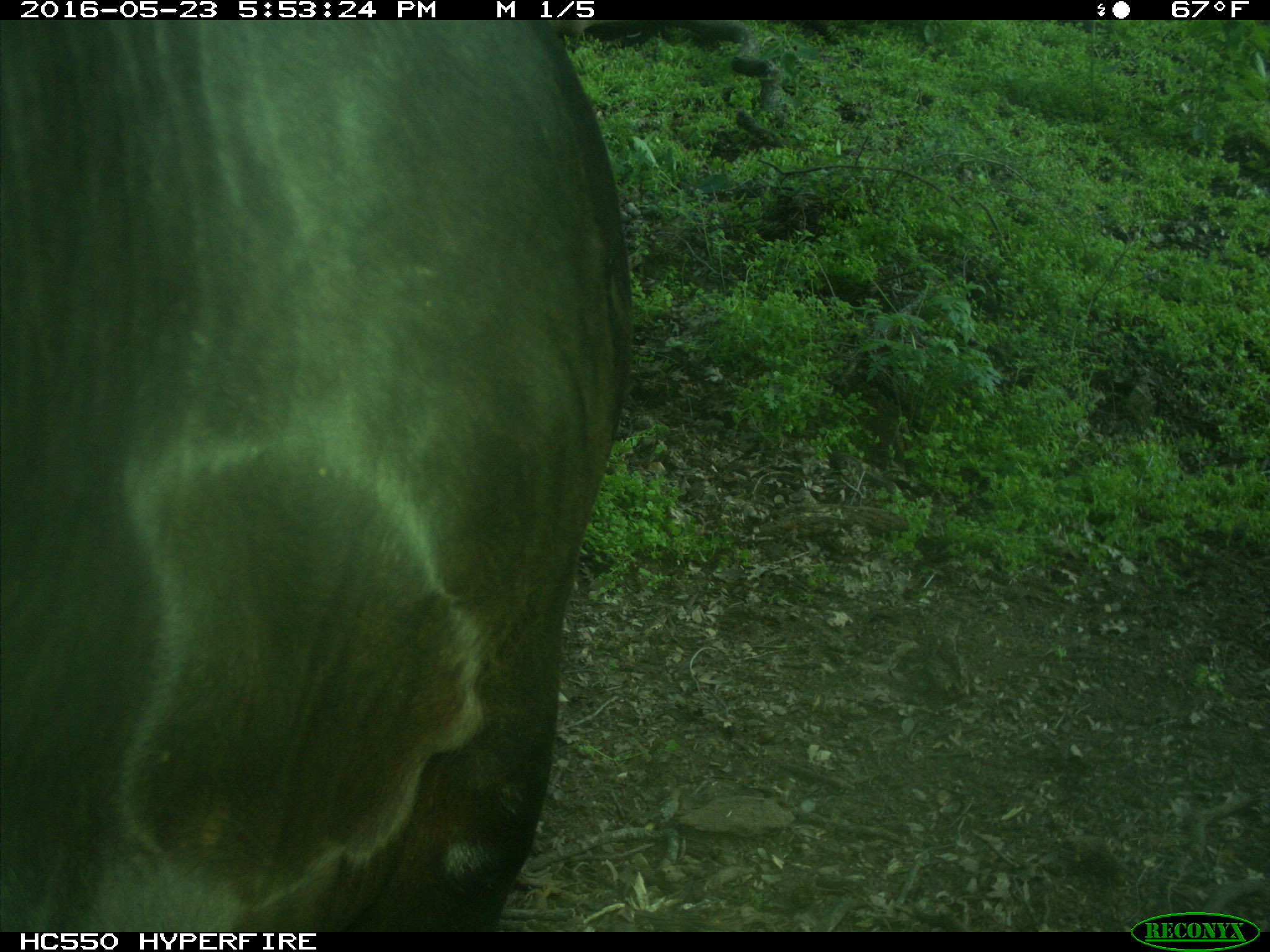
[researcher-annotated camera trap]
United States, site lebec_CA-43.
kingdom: Animalia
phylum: Chordata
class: Mammalia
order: Artiodactyla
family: Bovidae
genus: Bos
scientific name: Bos taurus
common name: domestic cow